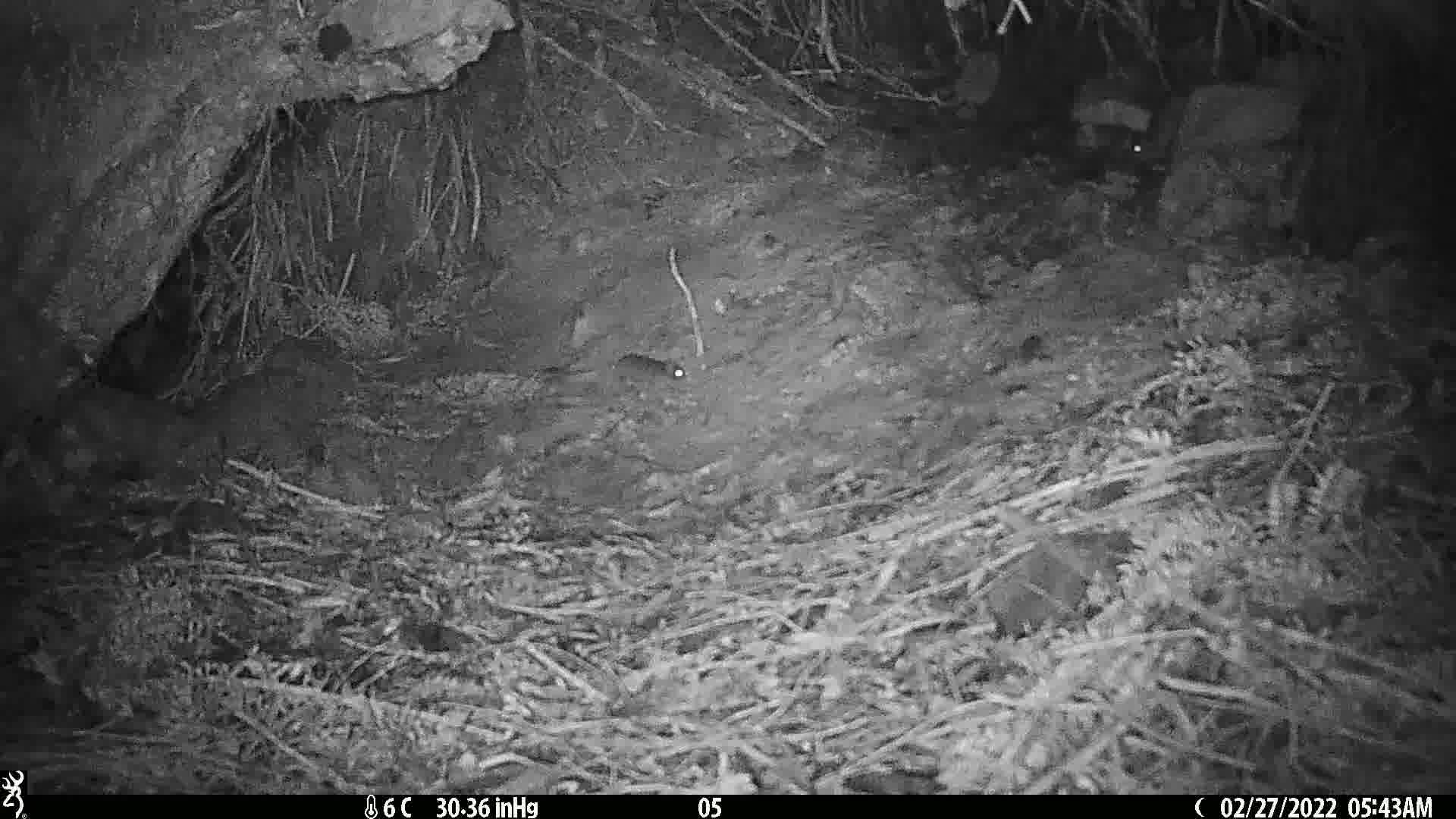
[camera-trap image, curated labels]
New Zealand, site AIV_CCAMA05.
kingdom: Animalia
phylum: Chordata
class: Mammalia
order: Rodentia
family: Muridae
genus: Mus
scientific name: Mus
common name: mouse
Mouse (Mus).